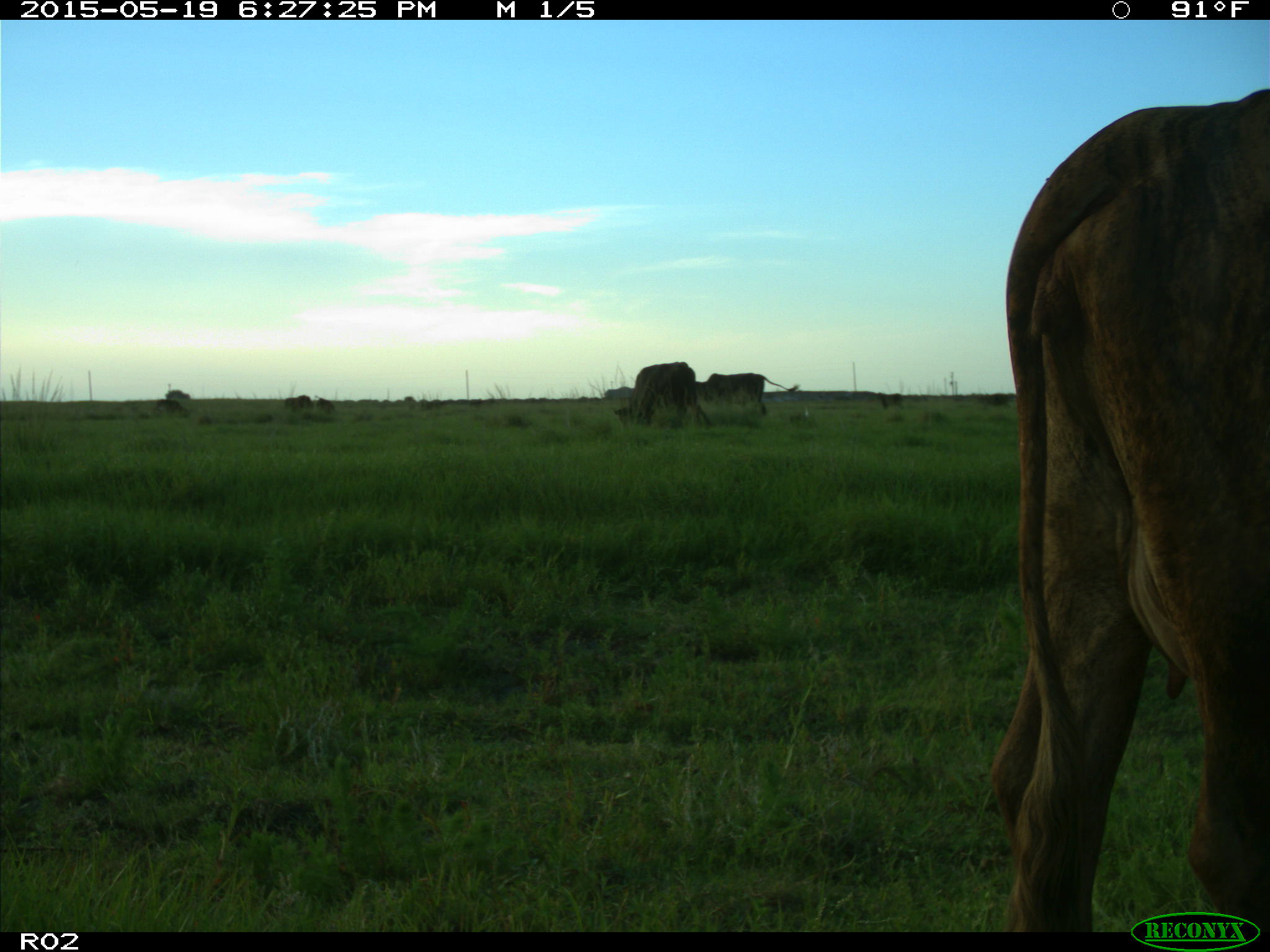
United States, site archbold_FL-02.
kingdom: Animalia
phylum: Chordata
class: Mammalia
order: Artiodactyla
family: Bovidae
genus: Bos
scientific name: Bos taurus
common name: domestic cow